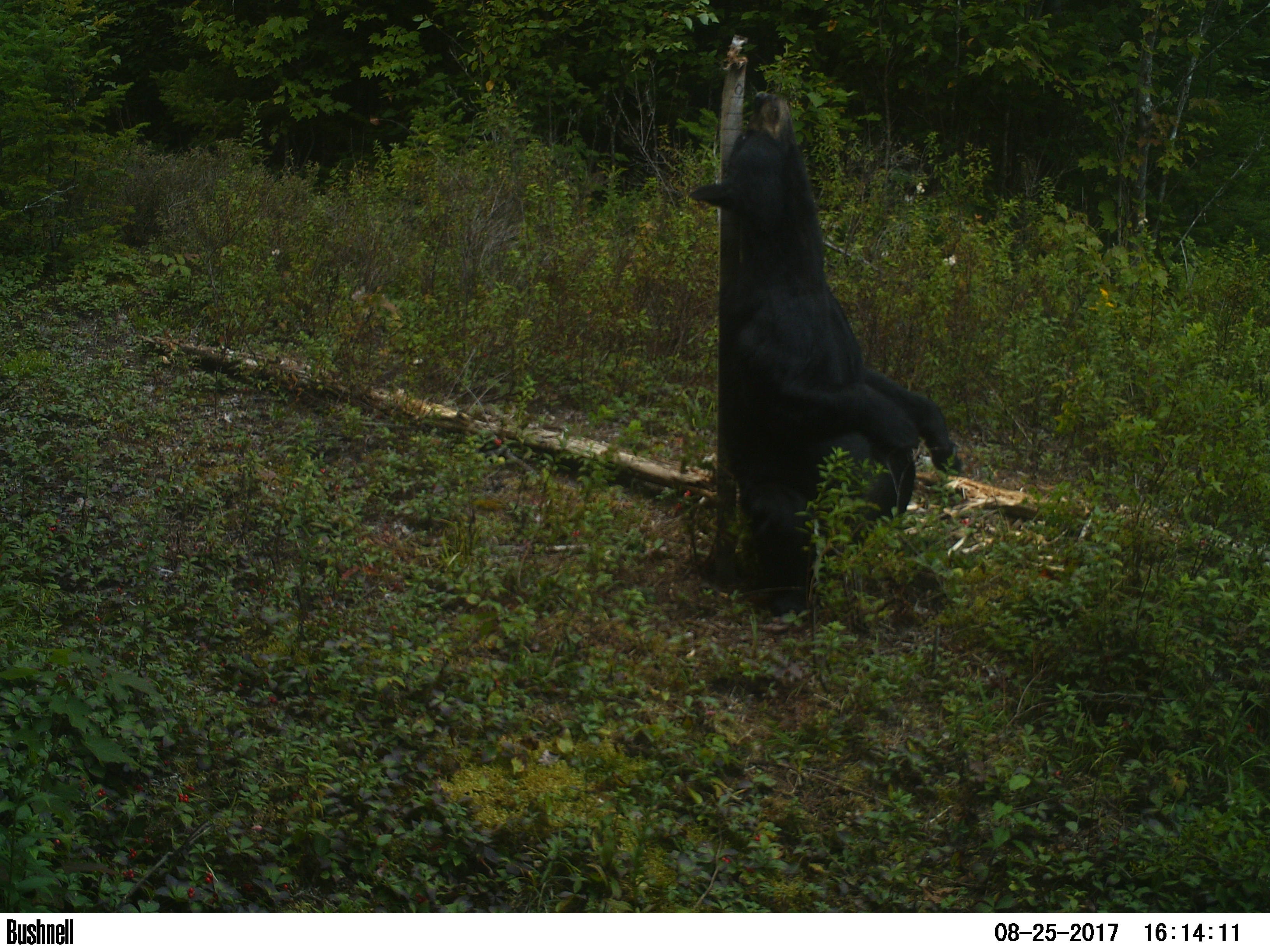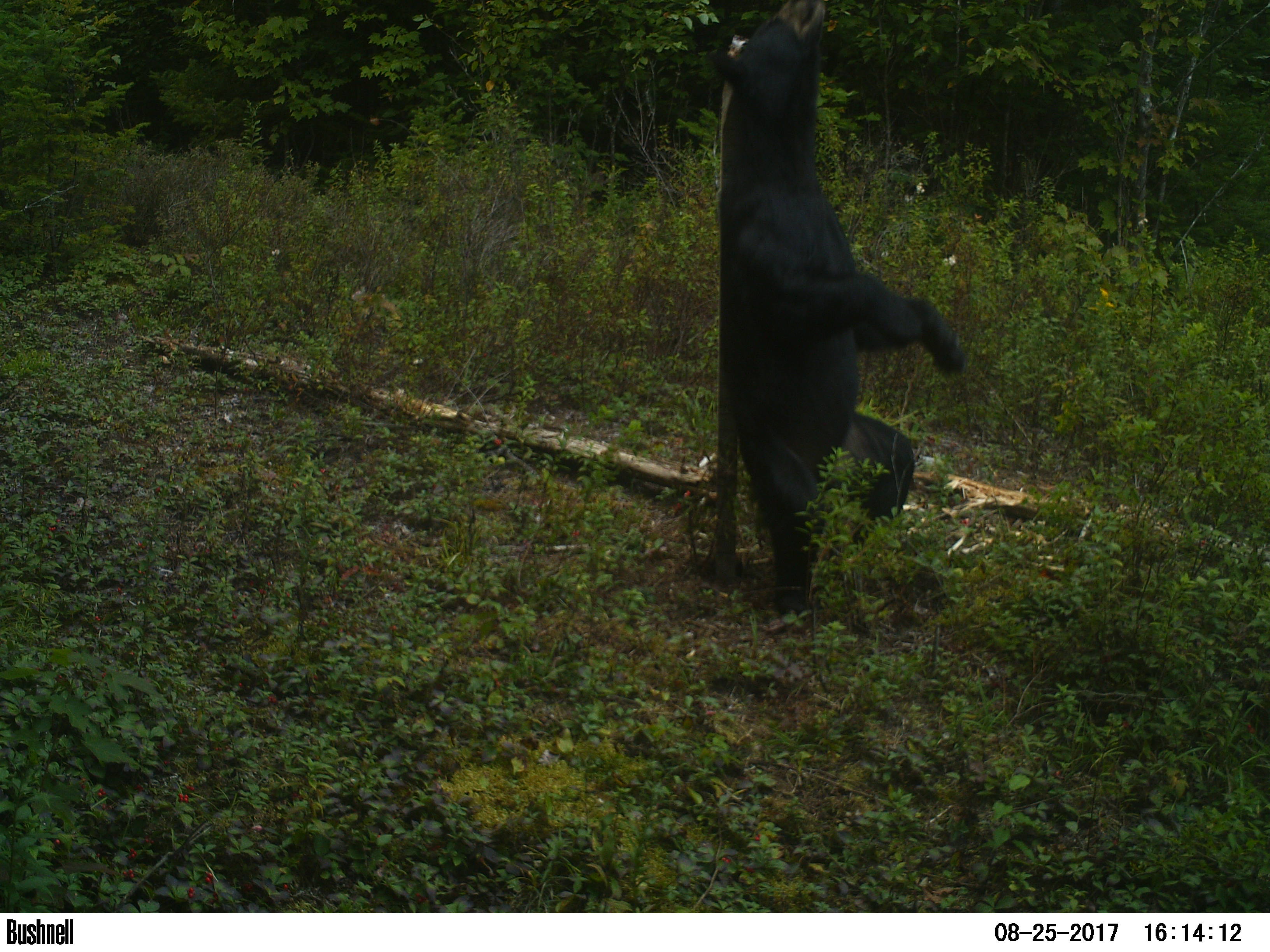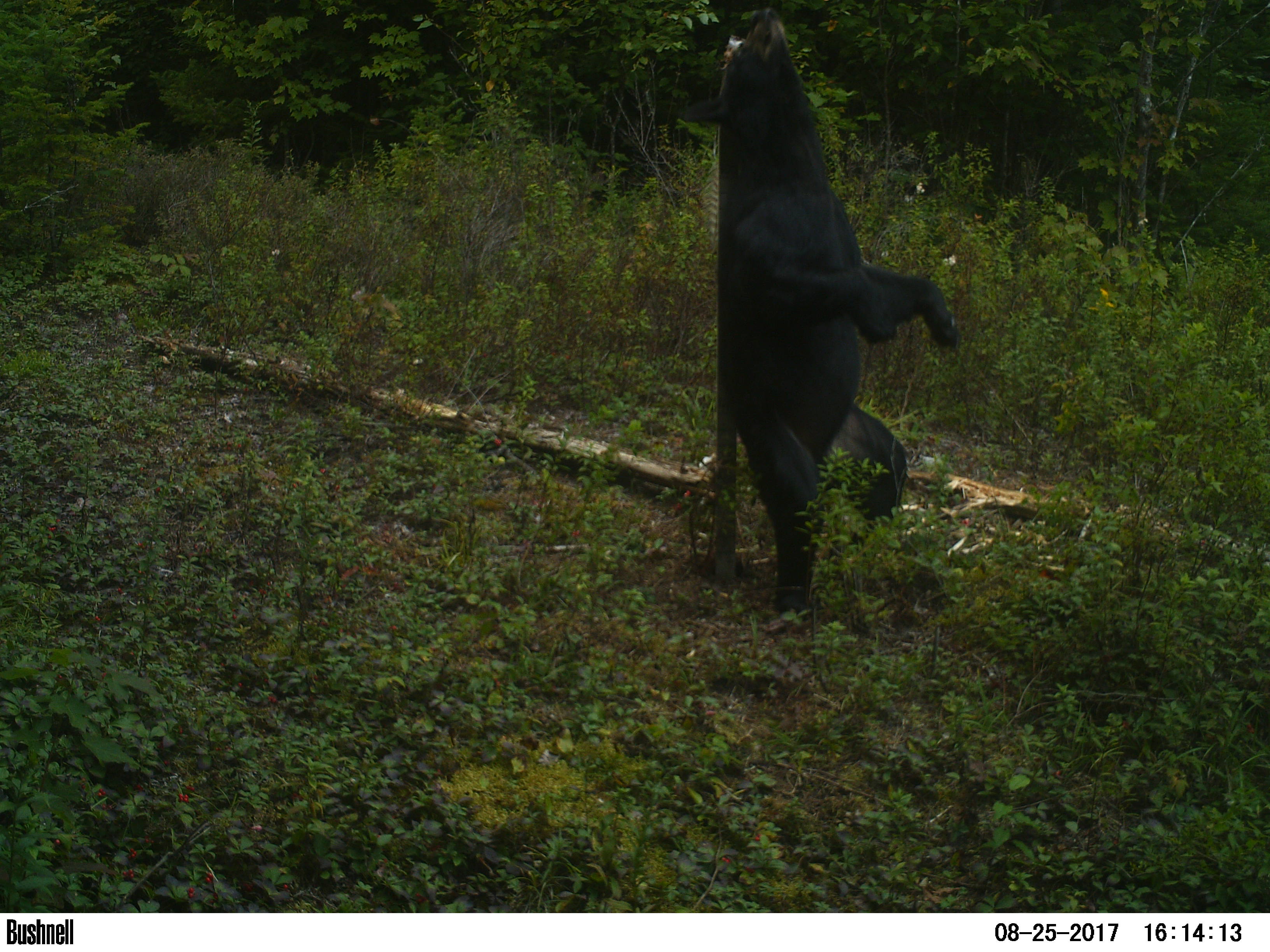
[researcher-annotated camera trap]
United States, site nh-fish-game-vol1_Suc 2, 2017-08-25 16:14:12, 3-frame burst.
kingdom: Animalia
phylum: Chordata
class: Mammalia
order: Carnivora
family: Ursidae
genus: Ursus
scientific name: Ursus americanus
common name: black bear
Black bear (Ursus americanus).